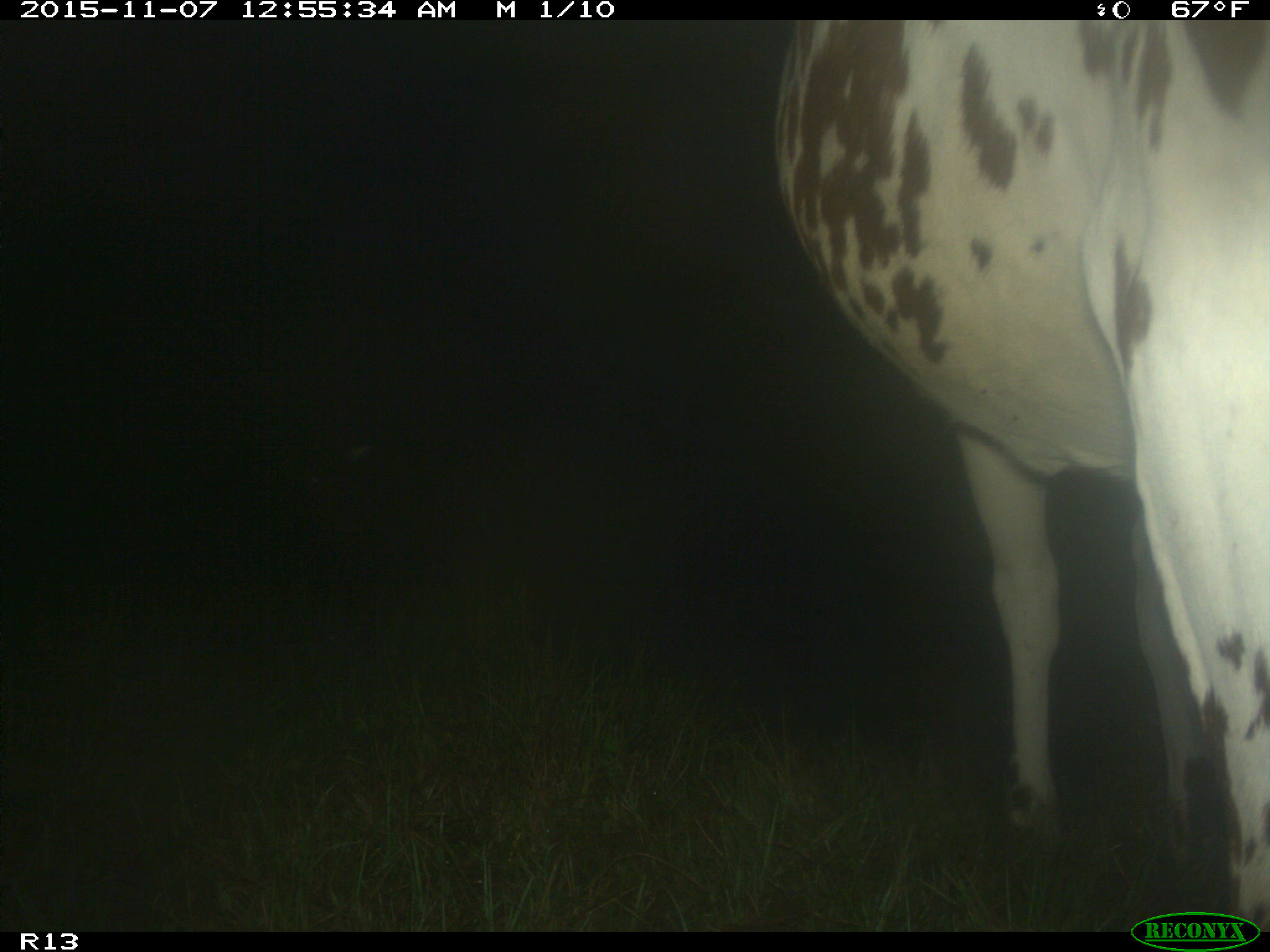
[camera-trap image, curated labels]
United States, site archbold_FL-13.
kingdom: Animalia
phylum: Chordata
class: Mammalia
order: Artiodactyla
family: Bovidae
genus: Bos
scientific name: Bos taurus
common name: domestic cow